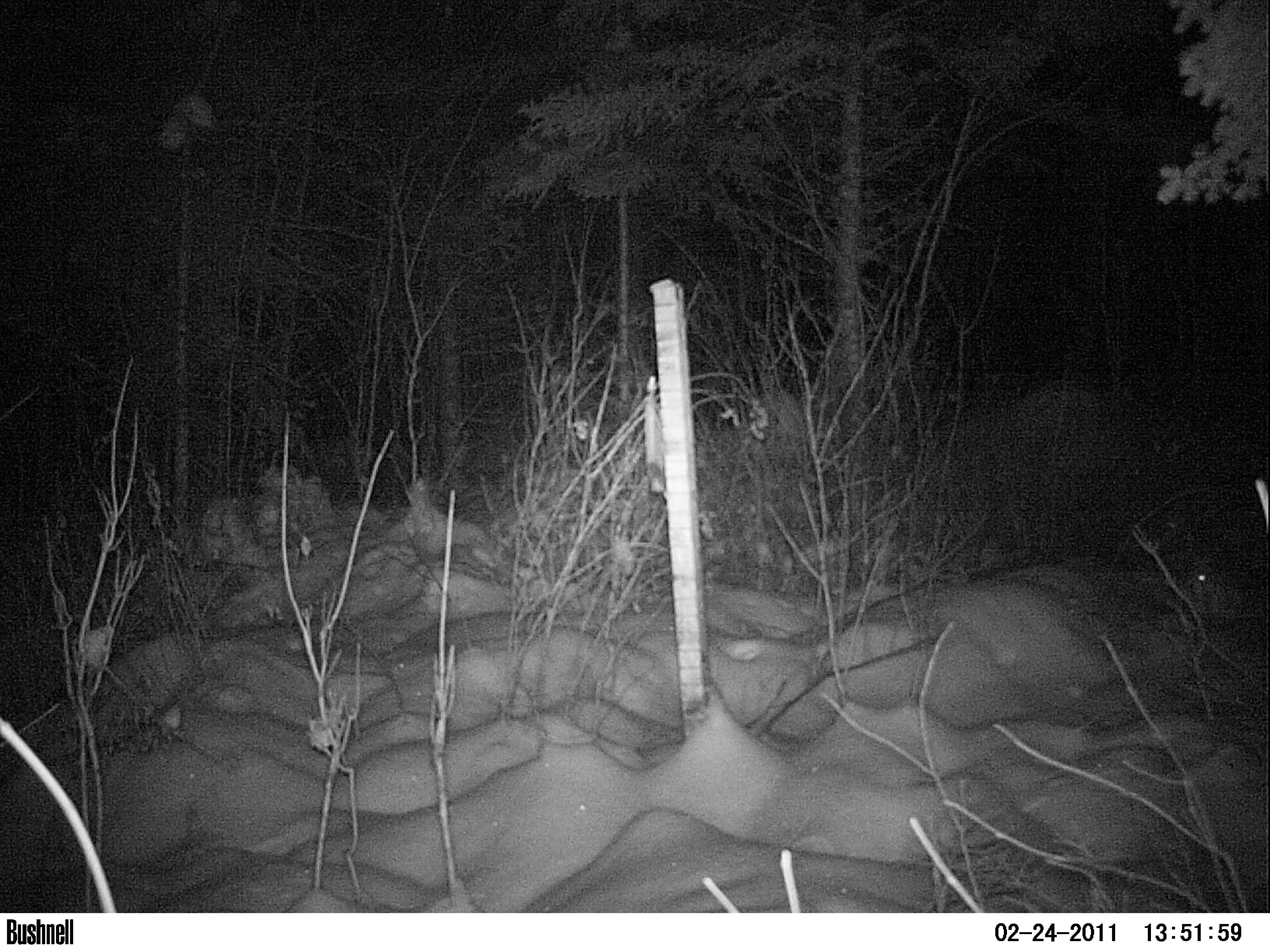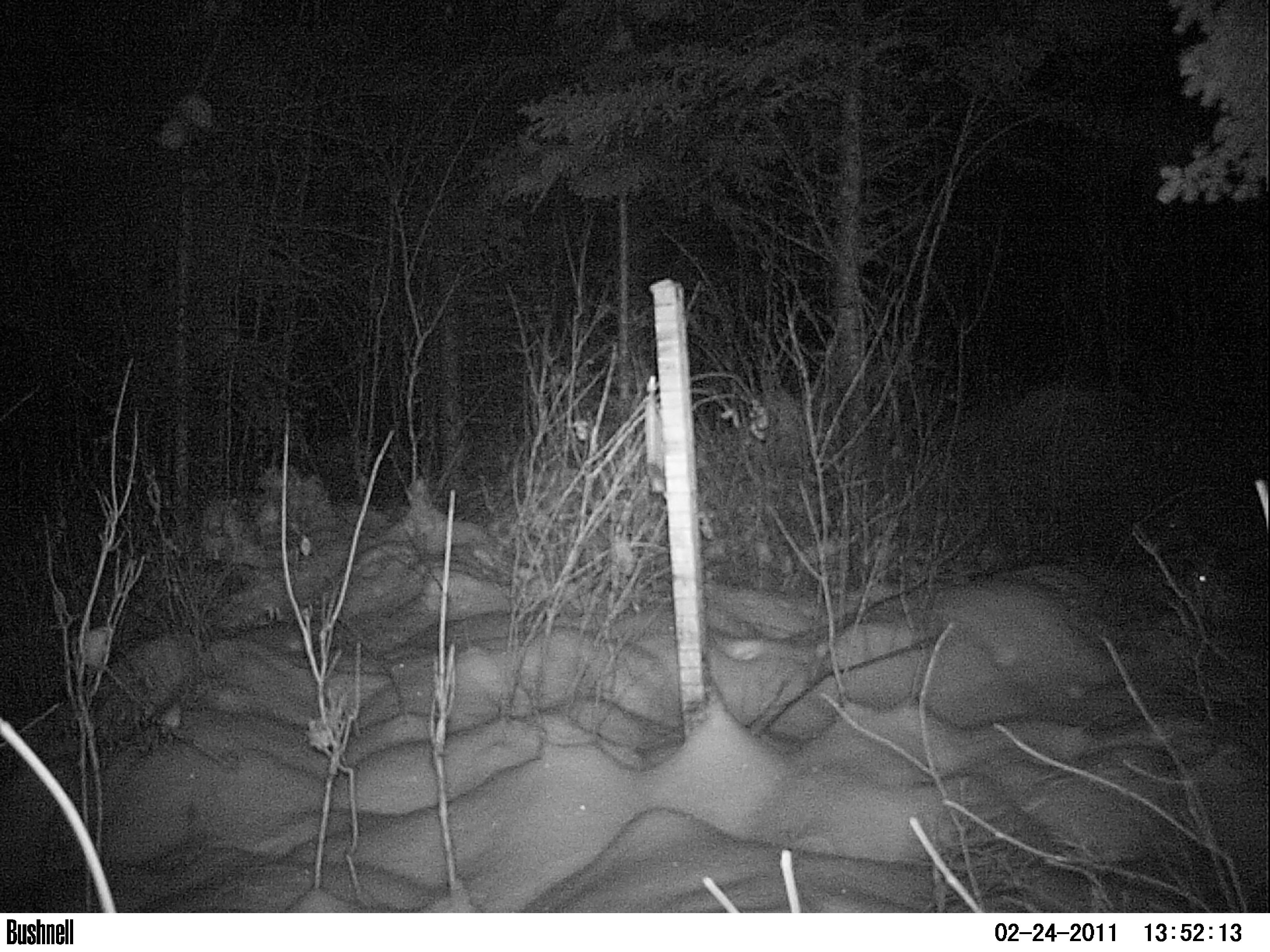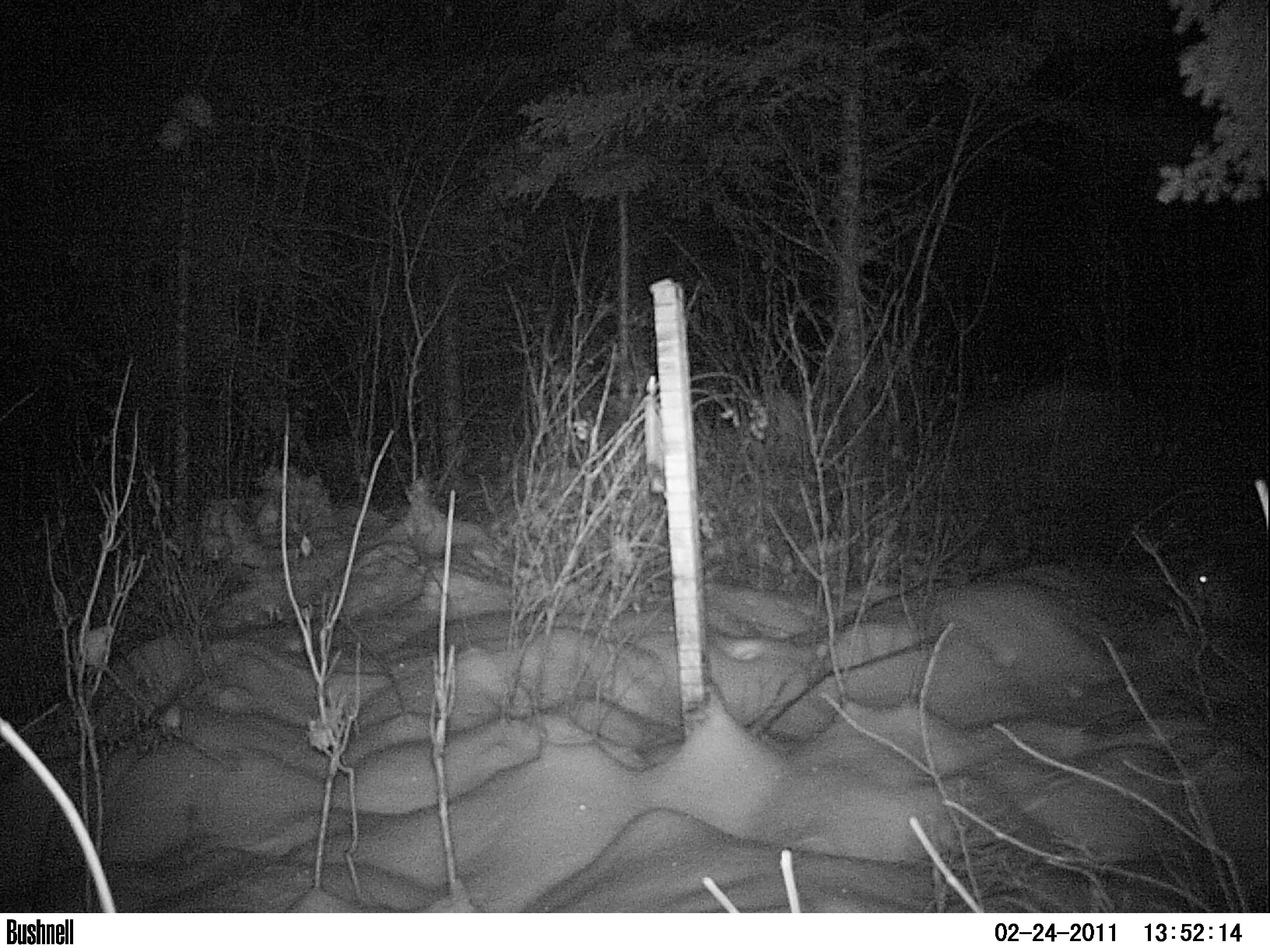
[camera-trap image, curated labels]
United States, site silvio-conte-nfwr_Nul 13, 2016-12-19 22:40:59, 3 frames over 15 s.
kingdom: Animalia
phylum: Chordata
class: Mammalia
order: Lagomorpha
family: Leporidae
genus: Lepus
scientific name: Lepus americanus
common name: snowshoe hare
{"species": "snowshoe hare (Lepus americanus)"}